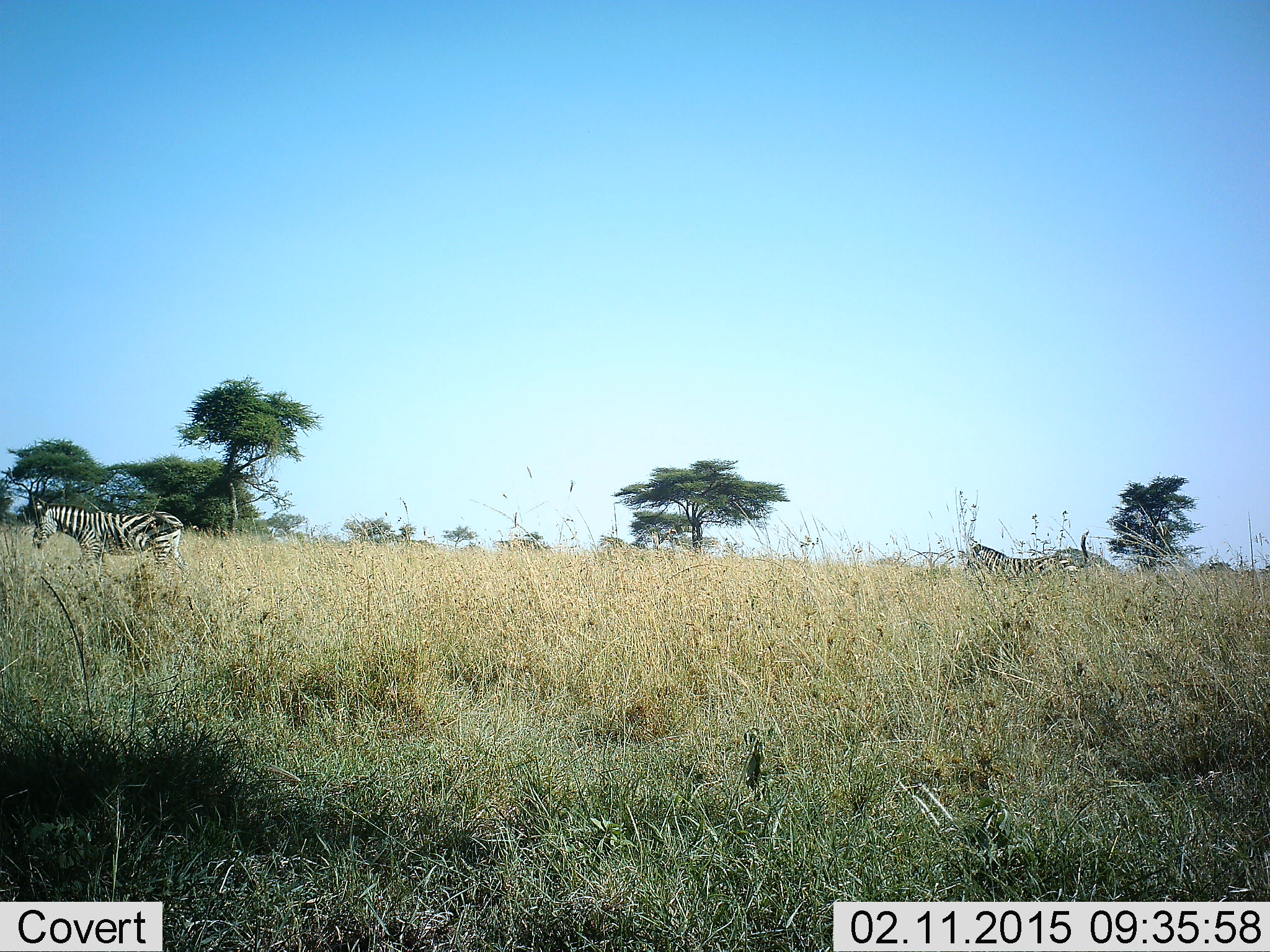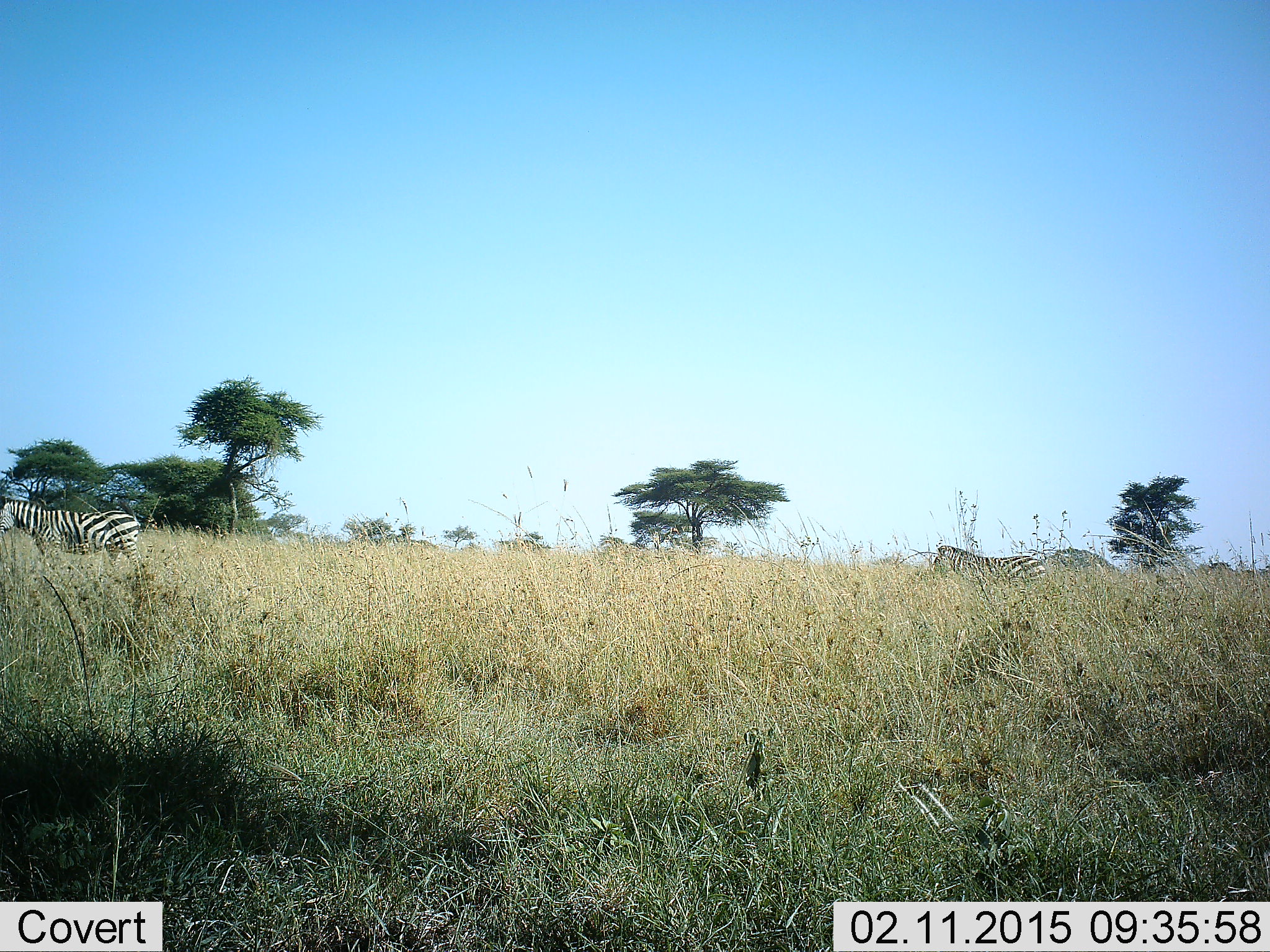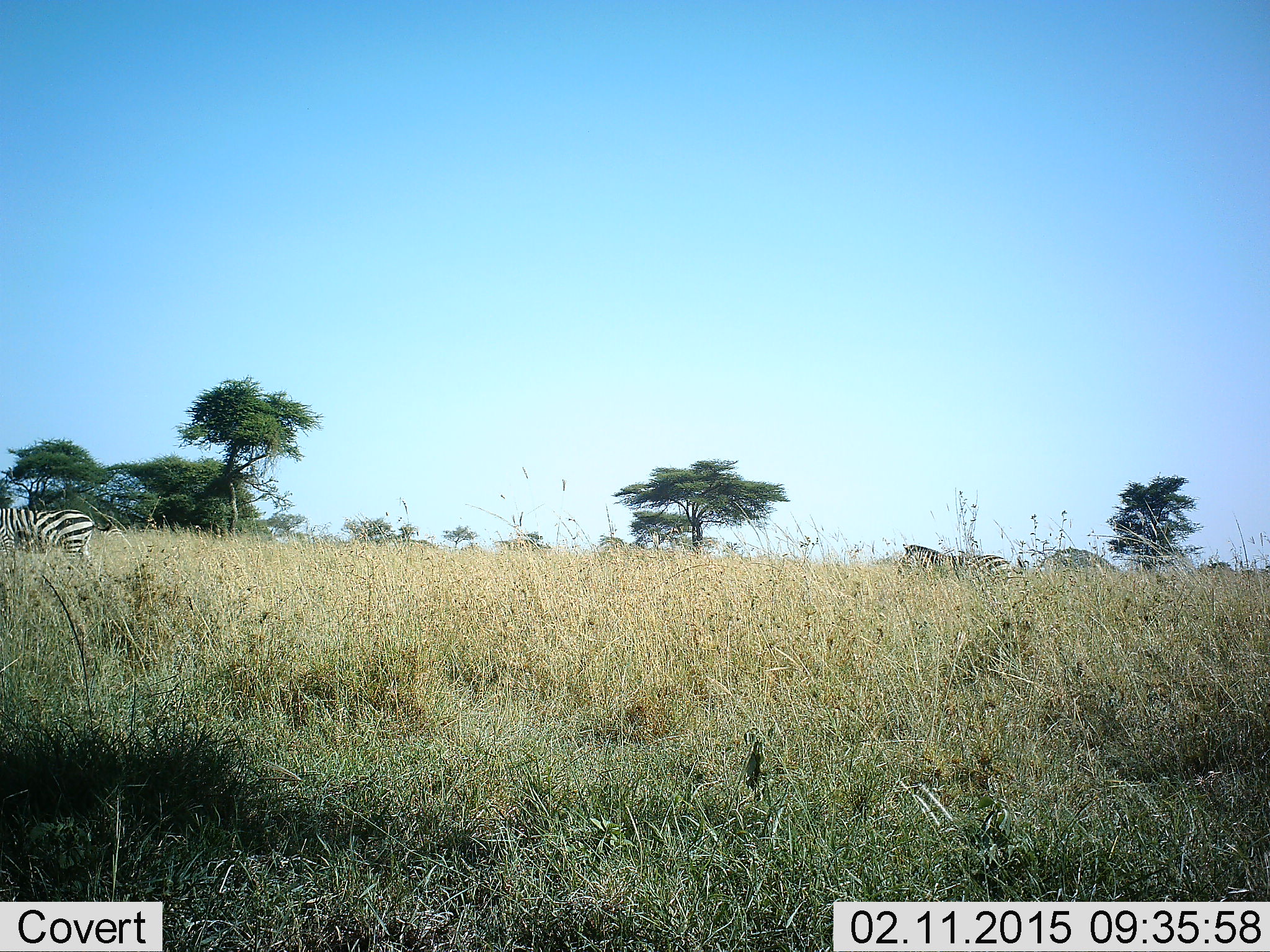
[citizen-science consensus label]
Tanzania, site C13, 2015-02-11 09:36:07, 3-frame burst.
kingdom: Animalia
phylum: Chordata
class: Mammalia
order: Perissodactyla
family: Equidae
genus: Equus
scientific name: Equus quagga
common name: plains zebra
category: zebra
Zebra (plains zebra) (Equus quagga), count 2. Behavior (volunteer vote fractions): standing 20%, resting 0%, moving 90%, interacting 0%. Young present (vote fraction): 0%. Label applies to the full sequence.